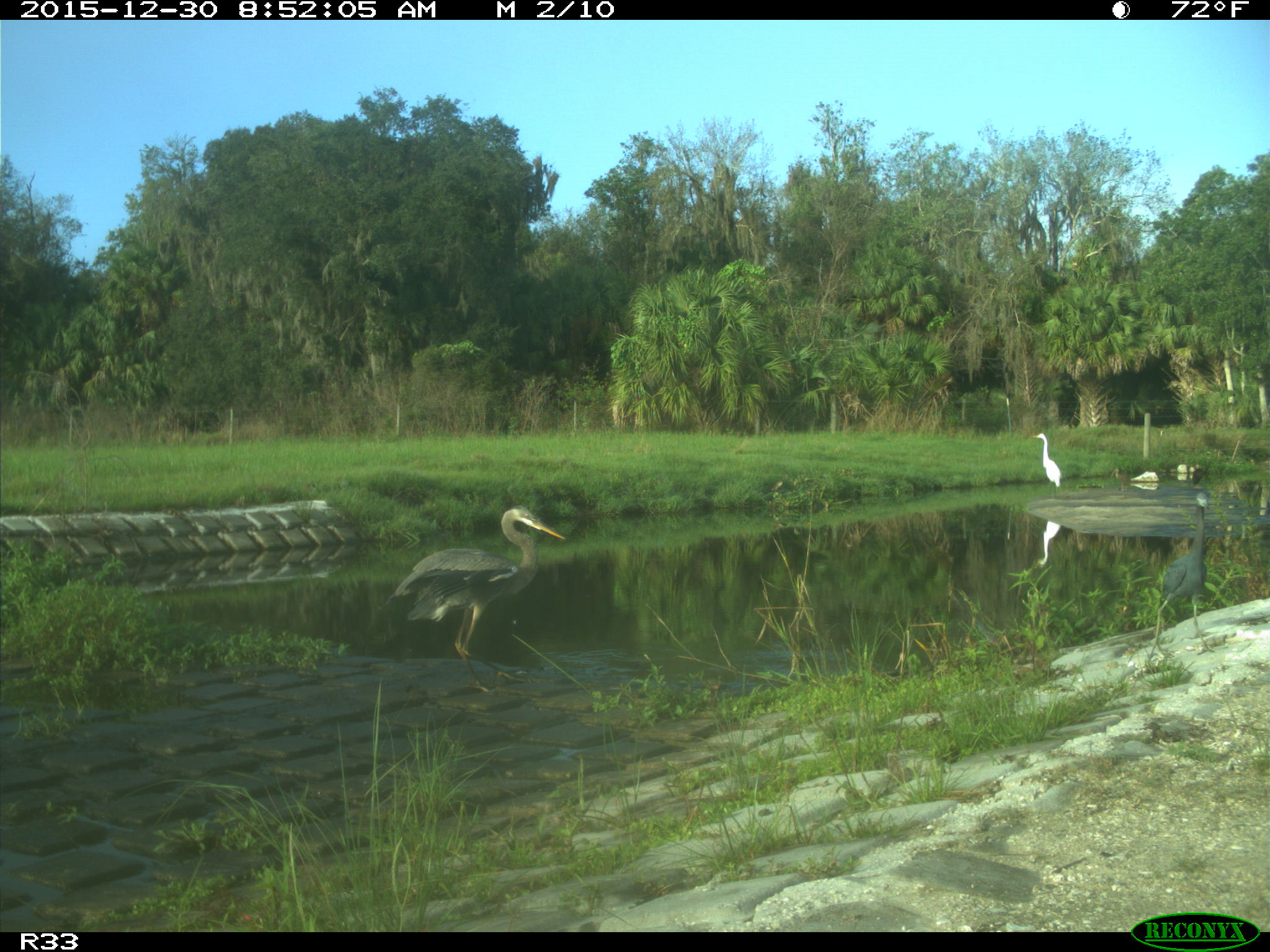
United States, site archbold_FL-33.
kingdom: Animalia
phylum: Chordata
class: Aves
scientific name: Aves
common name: birds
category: unidentified bird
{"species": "unidentified bird (birds) (Aves)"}